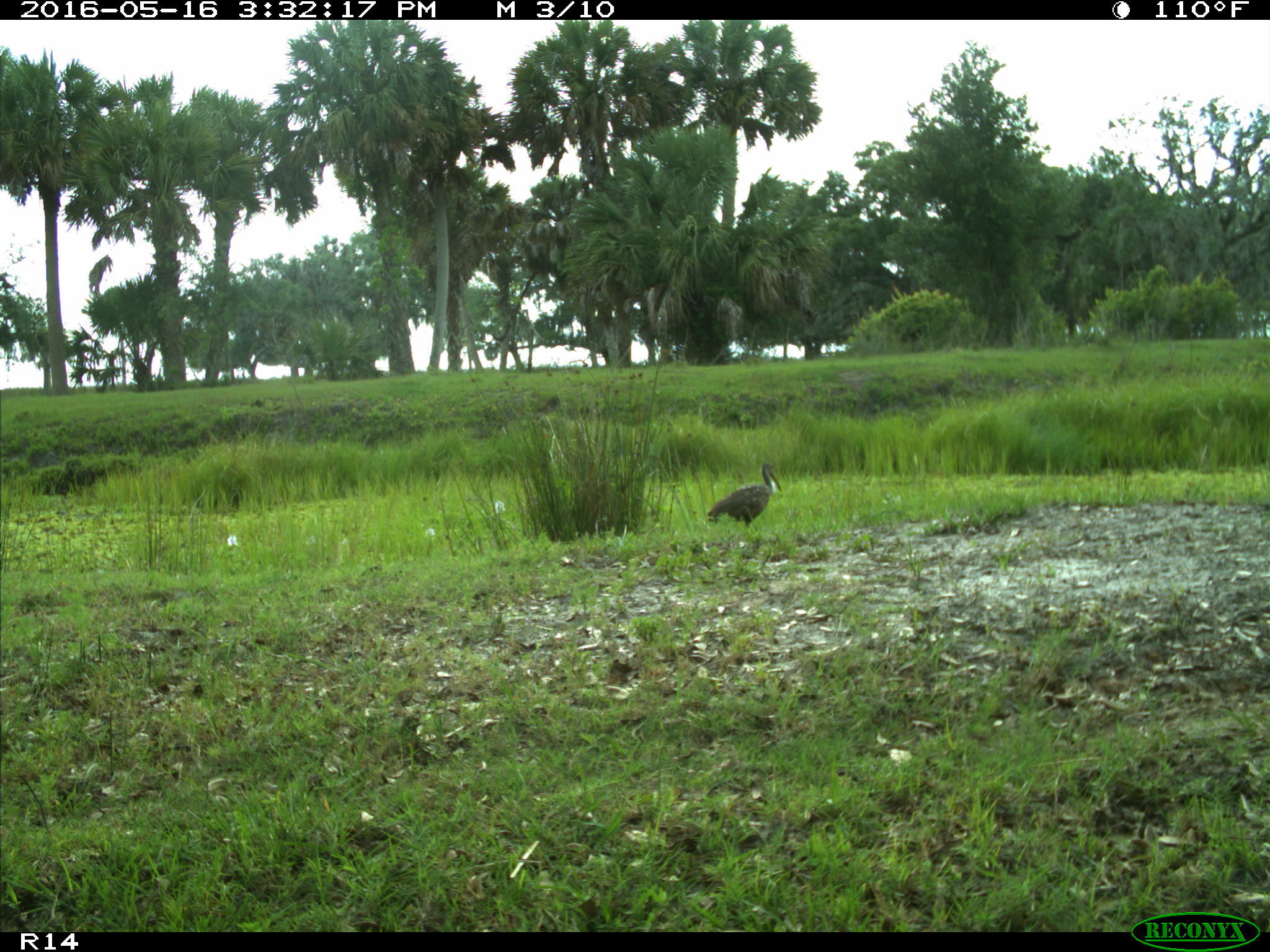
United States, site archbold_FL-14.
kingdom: Animalia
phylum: Chordata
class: Aves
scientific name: Aves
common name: birds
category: unidentified bird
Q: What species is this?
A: Unidentified bird (birds) (Aves).